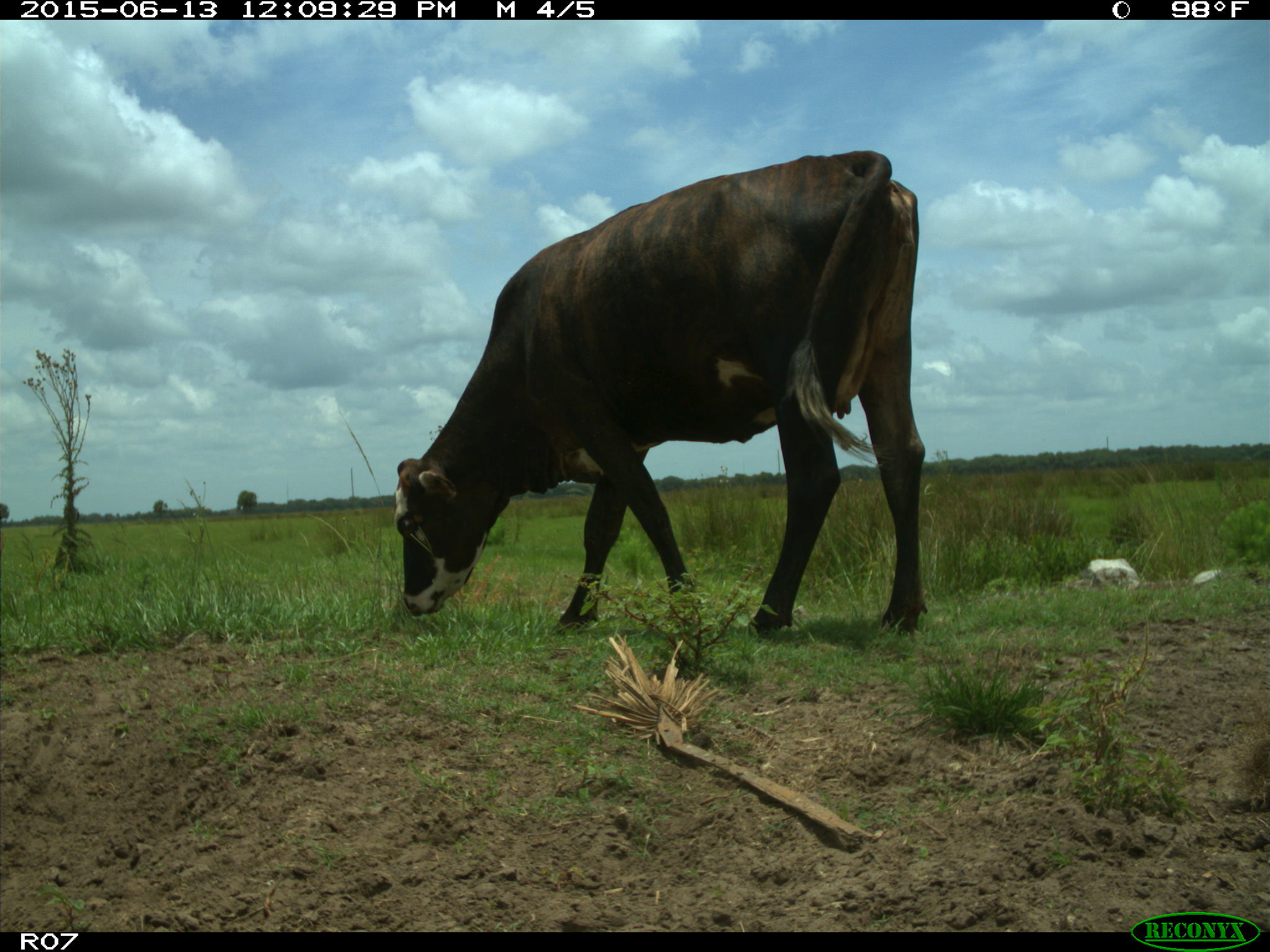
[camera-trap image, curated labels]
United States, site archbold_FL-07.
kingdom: Animalia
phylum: Chordata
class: Mammalia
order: Artiodactyla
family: Bovidae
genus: Bos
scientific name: Bos taurus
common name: domestic cow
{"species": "Bos taurus (domestic cow)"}